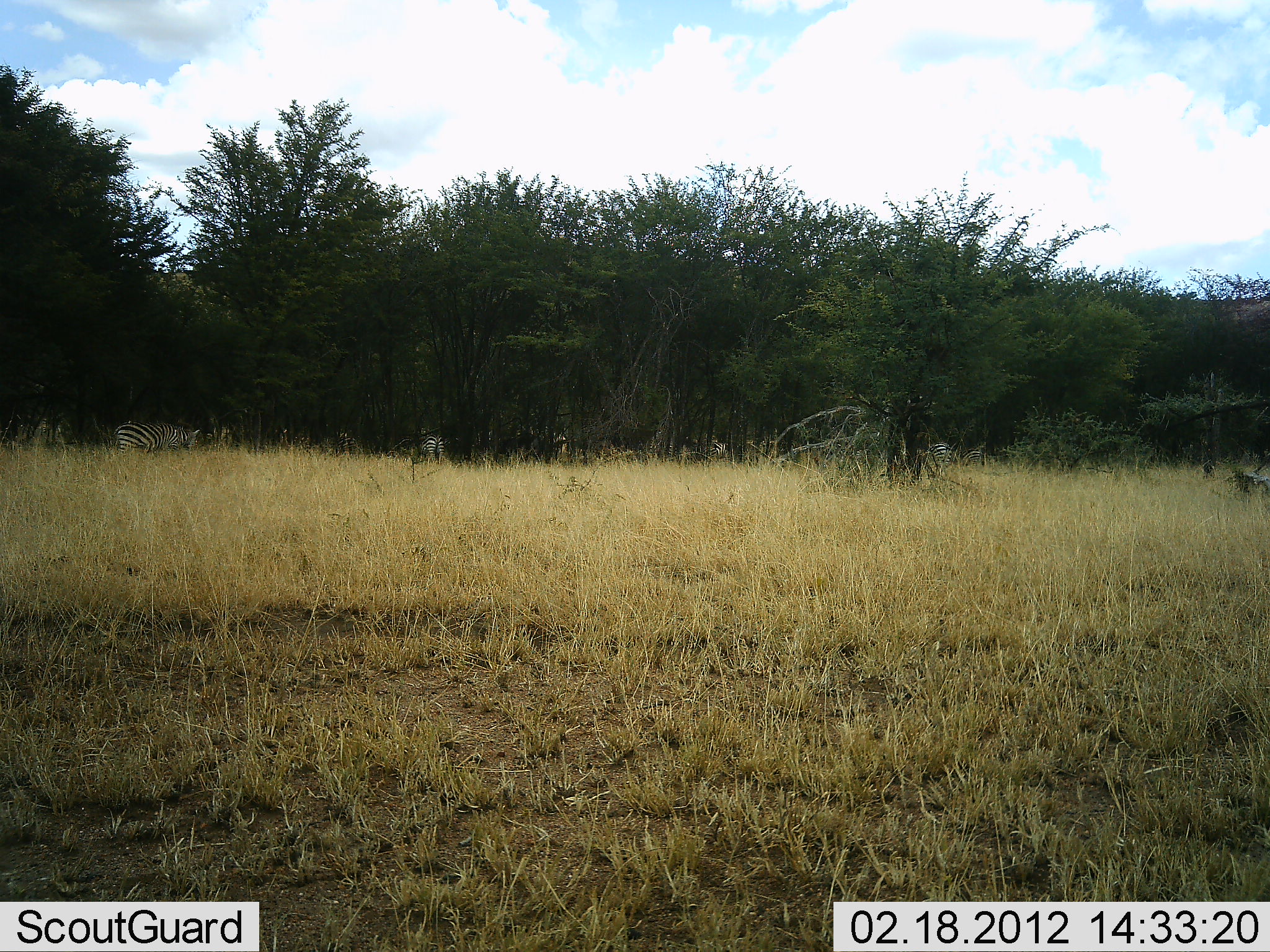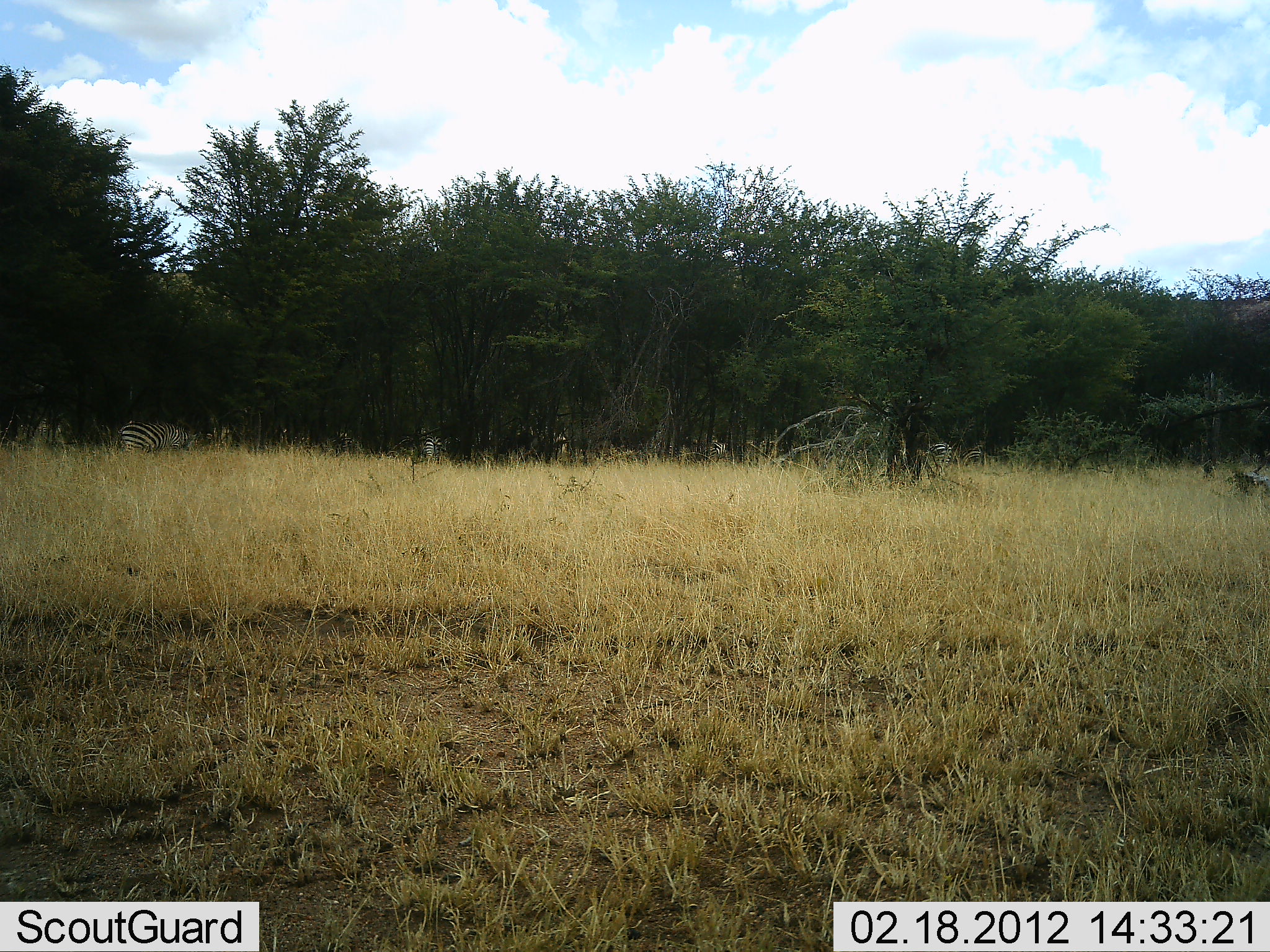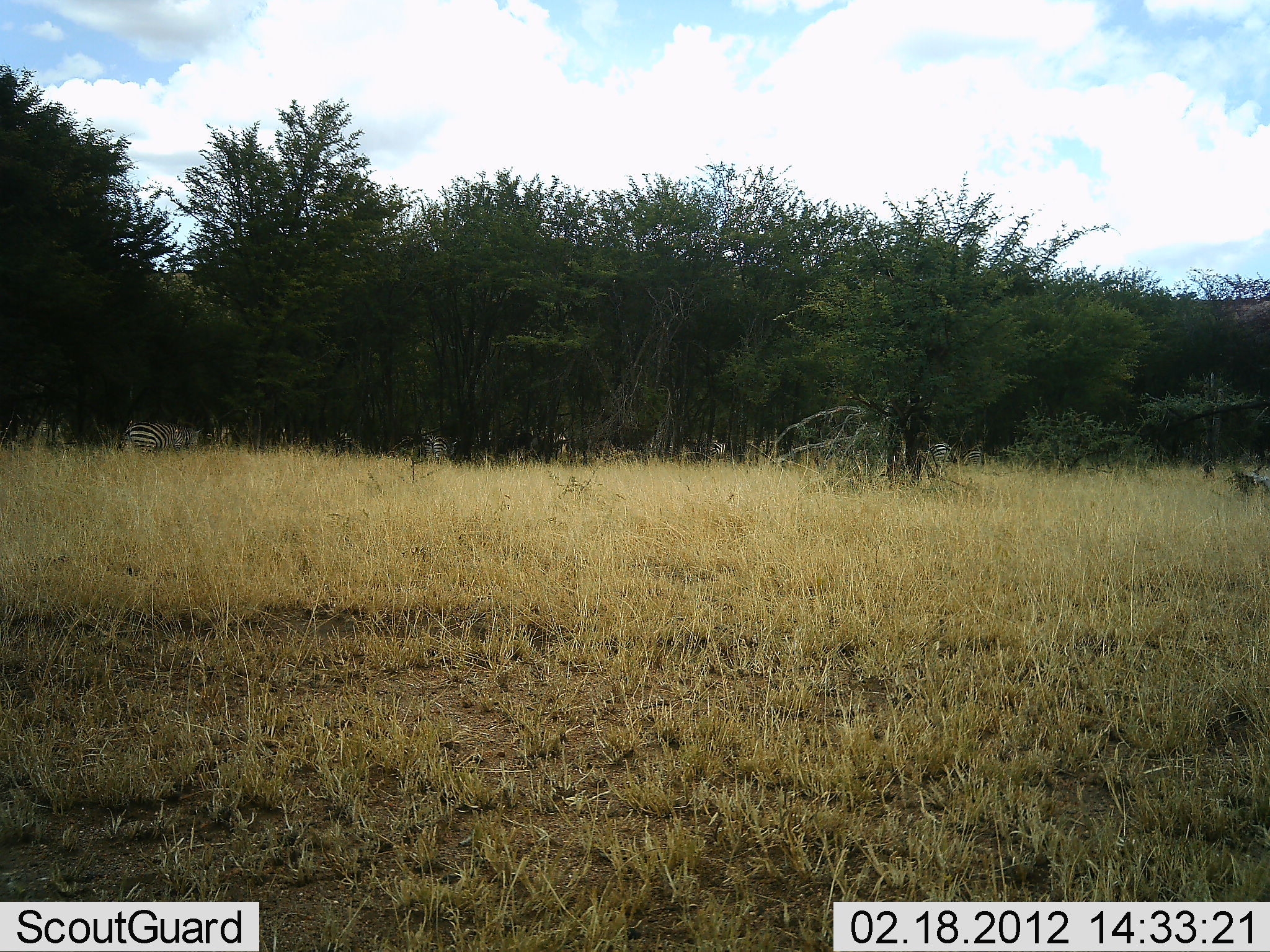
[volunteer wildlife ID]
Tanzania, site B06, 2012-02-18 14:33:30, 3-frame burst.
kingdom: Animalia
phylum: Chordata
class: Mammalia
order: Perissodactyla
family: Equidae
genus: Equus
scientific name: Equus quagga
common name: plains zebra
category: zebra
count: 3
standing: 29%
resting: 0%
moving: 33%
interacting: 0%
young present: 0%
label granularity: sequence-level